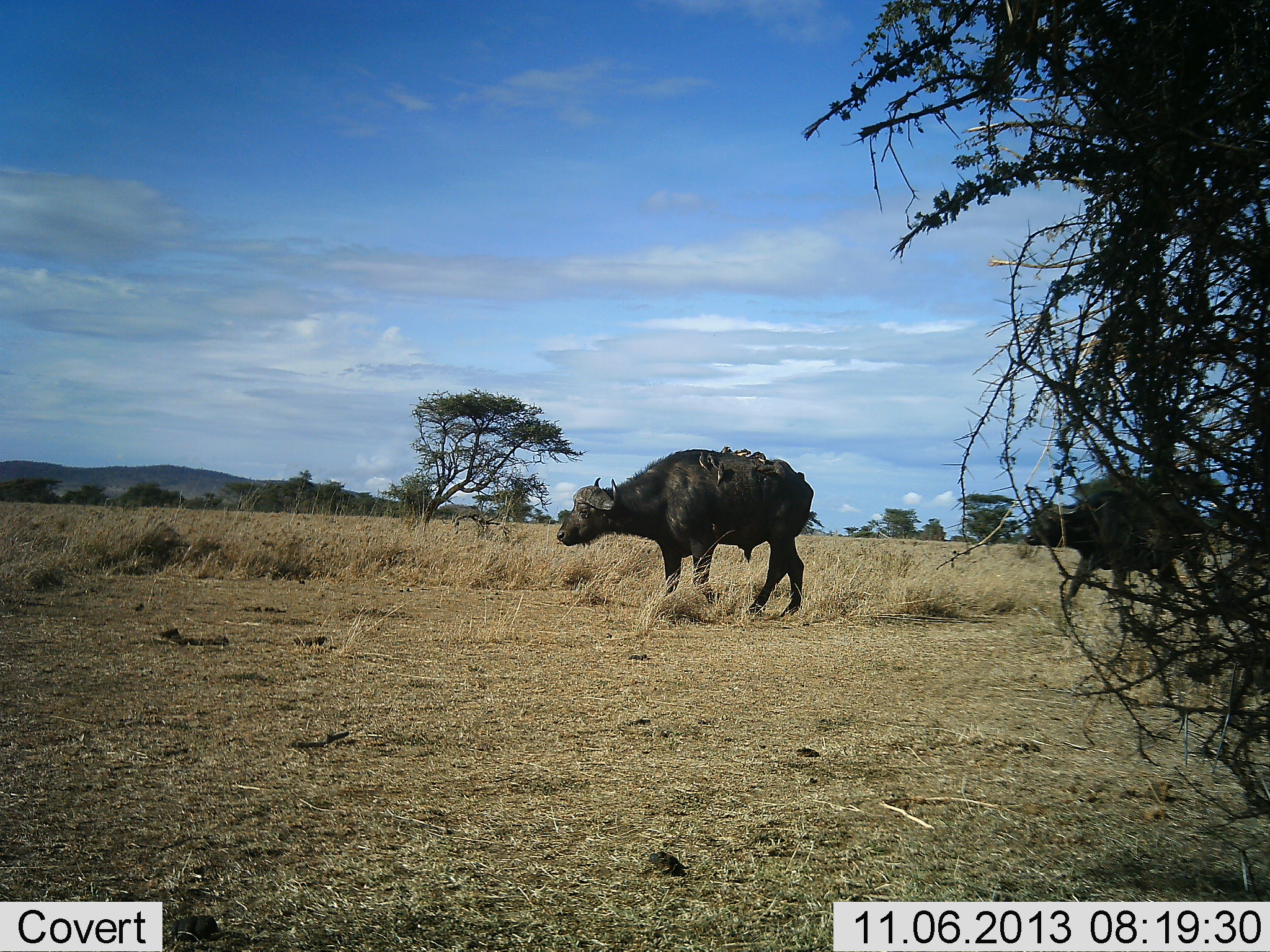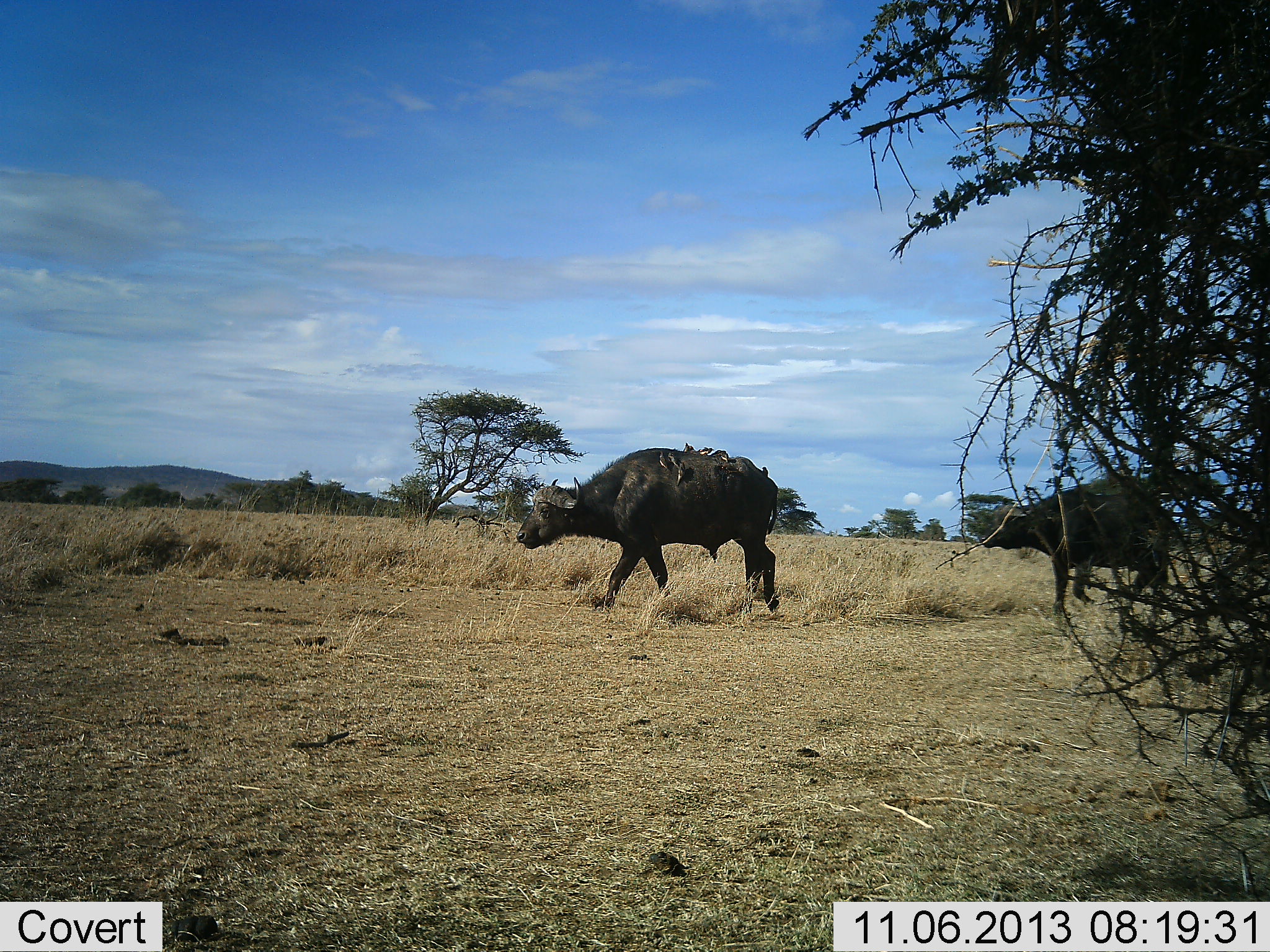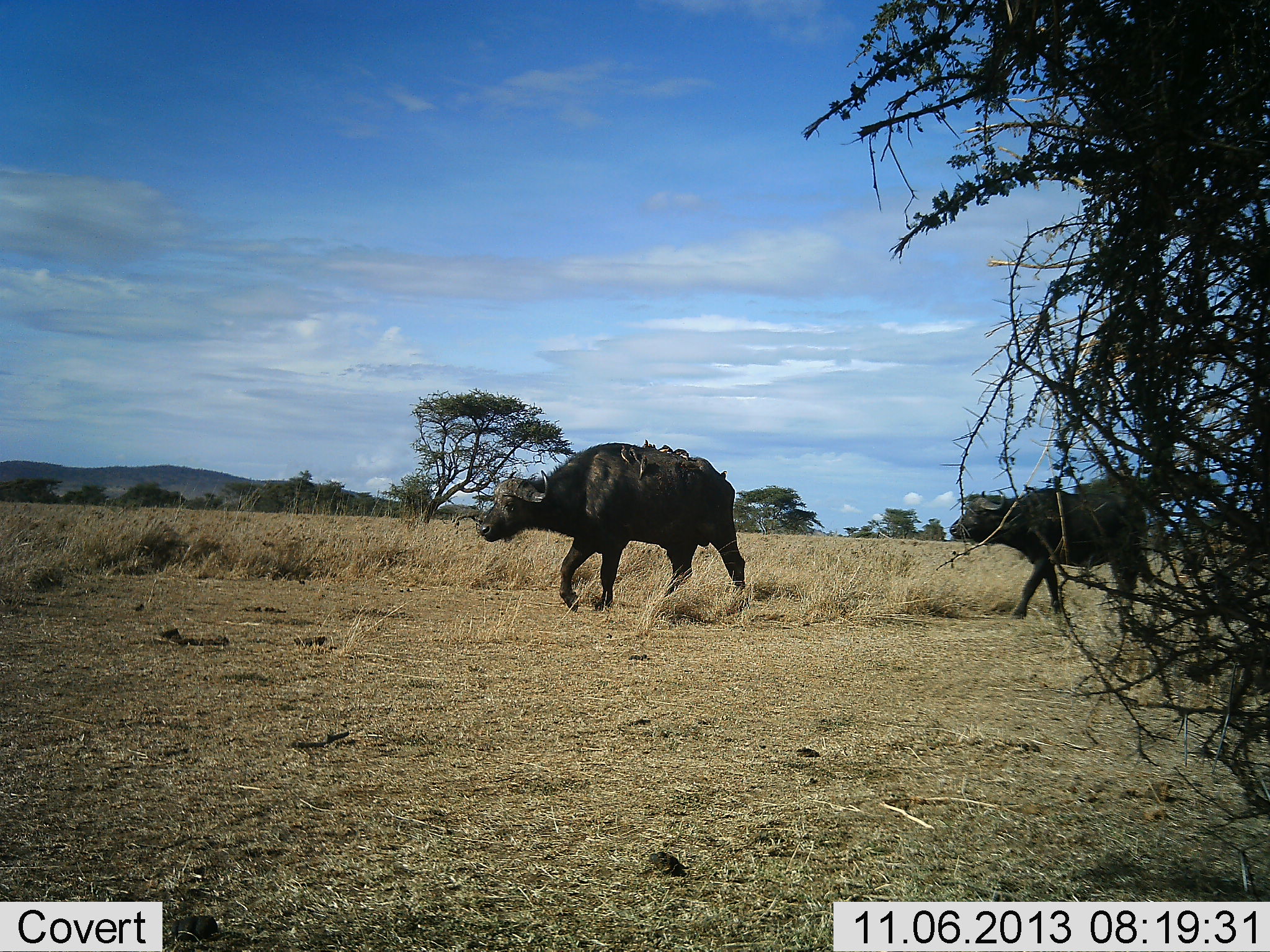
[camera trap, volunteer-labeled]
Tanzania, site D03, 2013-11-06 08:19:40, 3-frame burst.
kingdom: Animalia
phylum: Chordata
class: Mammalia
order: Artiodactyla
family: Bovidae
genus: Syncerus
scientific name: Syncerus caffer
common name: cape buffalo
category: buffalo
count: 2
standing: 0%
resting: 0%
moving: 100%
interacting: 0%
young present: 0%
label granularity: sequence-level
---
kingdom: Animalia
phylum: Chordata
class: Aves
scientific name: Aves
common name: bird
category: otherbird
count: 9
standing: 10%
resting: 50%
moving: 10%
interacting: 30%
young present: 0%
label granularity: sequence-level